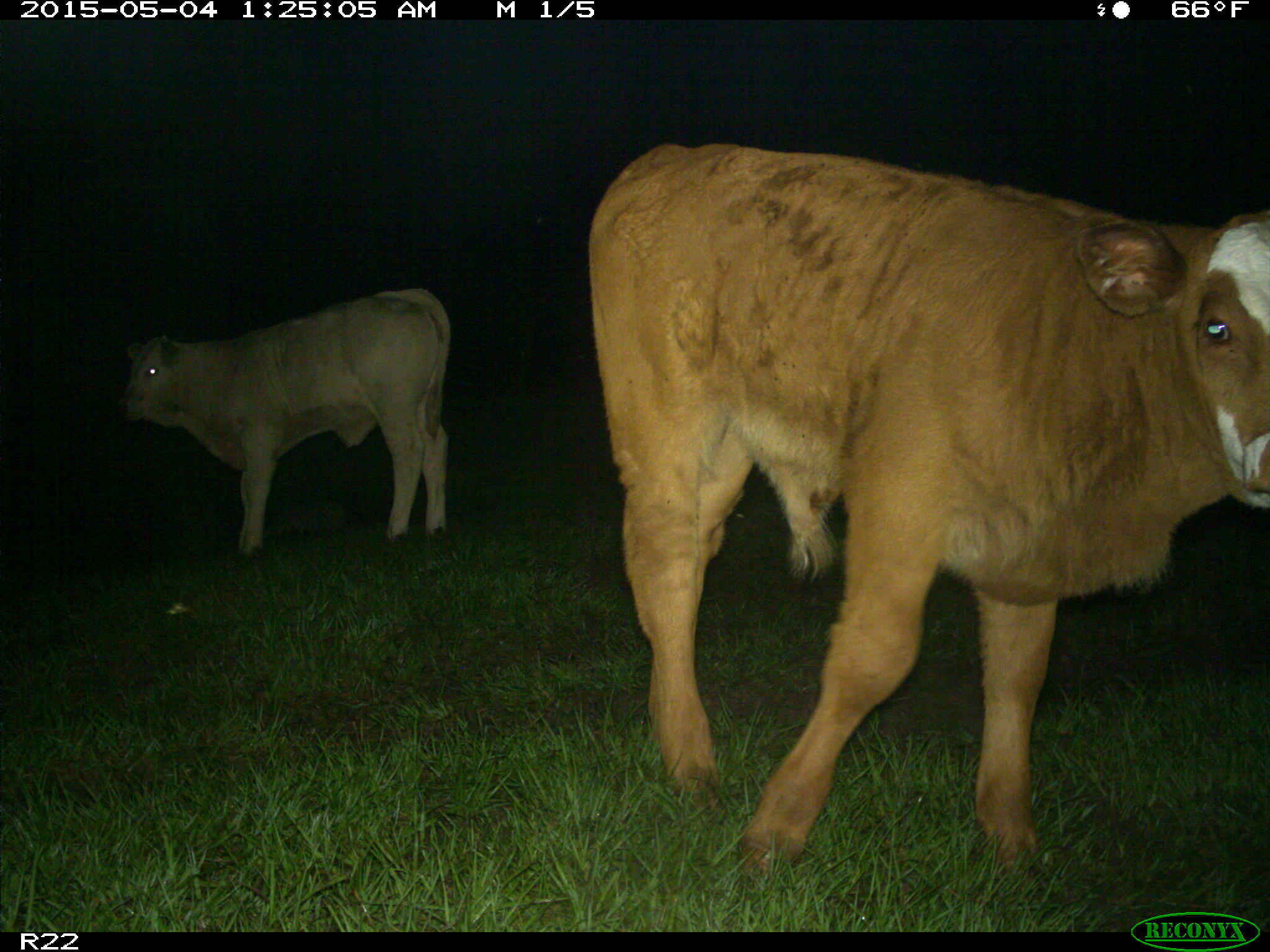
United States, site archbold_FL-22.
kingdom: Animalia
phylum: Chordata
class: Mammalia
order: Artiodactyla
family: Bovidae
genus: Bos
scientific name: Bos taurus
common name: domestic cow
Bos taurus (domestic cow).